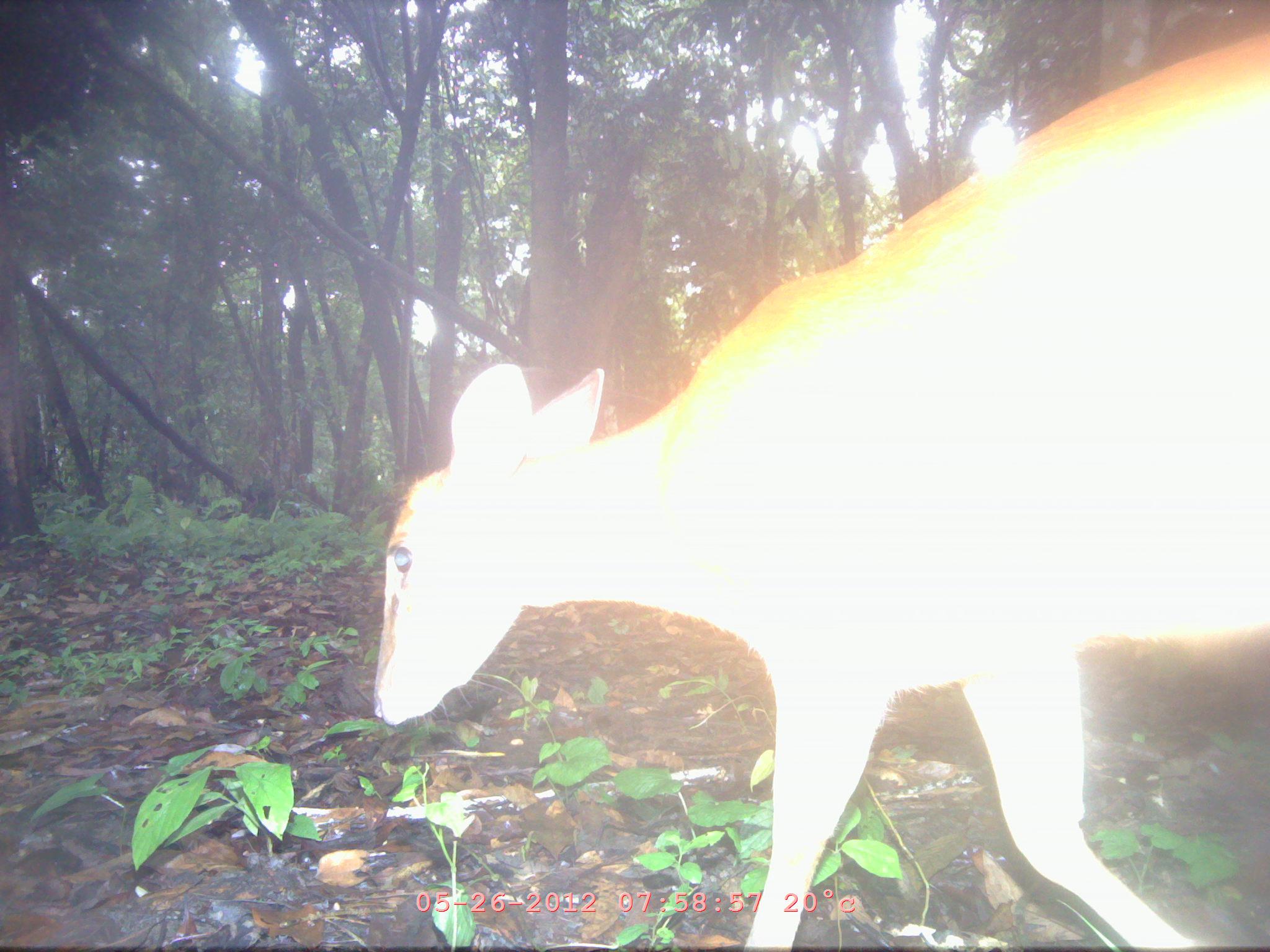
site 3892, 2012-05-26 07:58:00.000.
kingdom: Animalia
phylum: Chordata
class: Mammalia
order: Artiodactyla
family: Cervidae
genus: Muntiacus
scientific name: Muntiacus muntjak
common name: southern red muntjac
Muntiacus muntjak (southern red muntjac), count 1.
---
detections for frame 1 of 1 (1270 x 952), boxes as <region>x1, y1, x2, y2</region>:
muntiacus muntjak: <region>370, 28, 1270, 947</region>